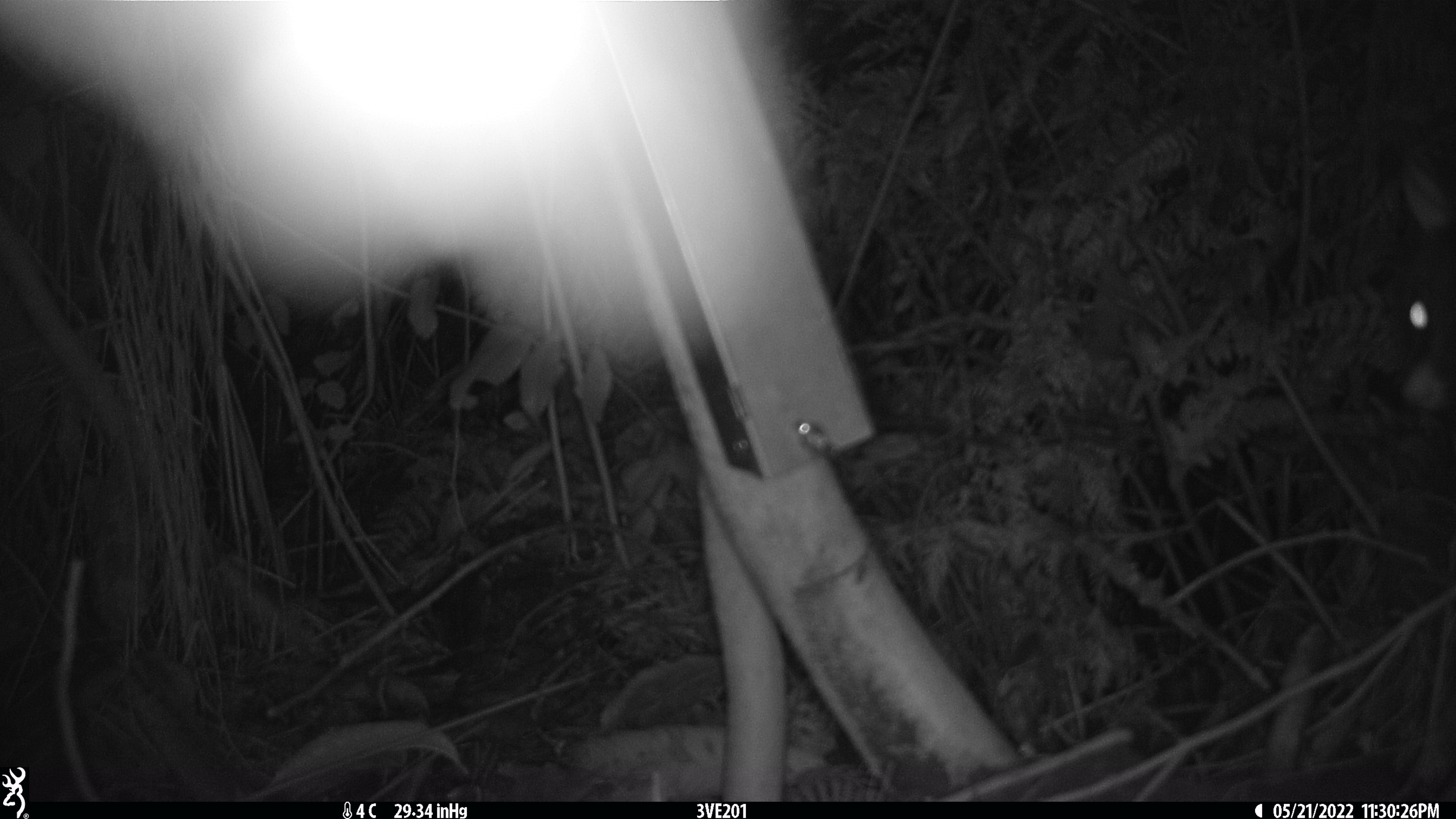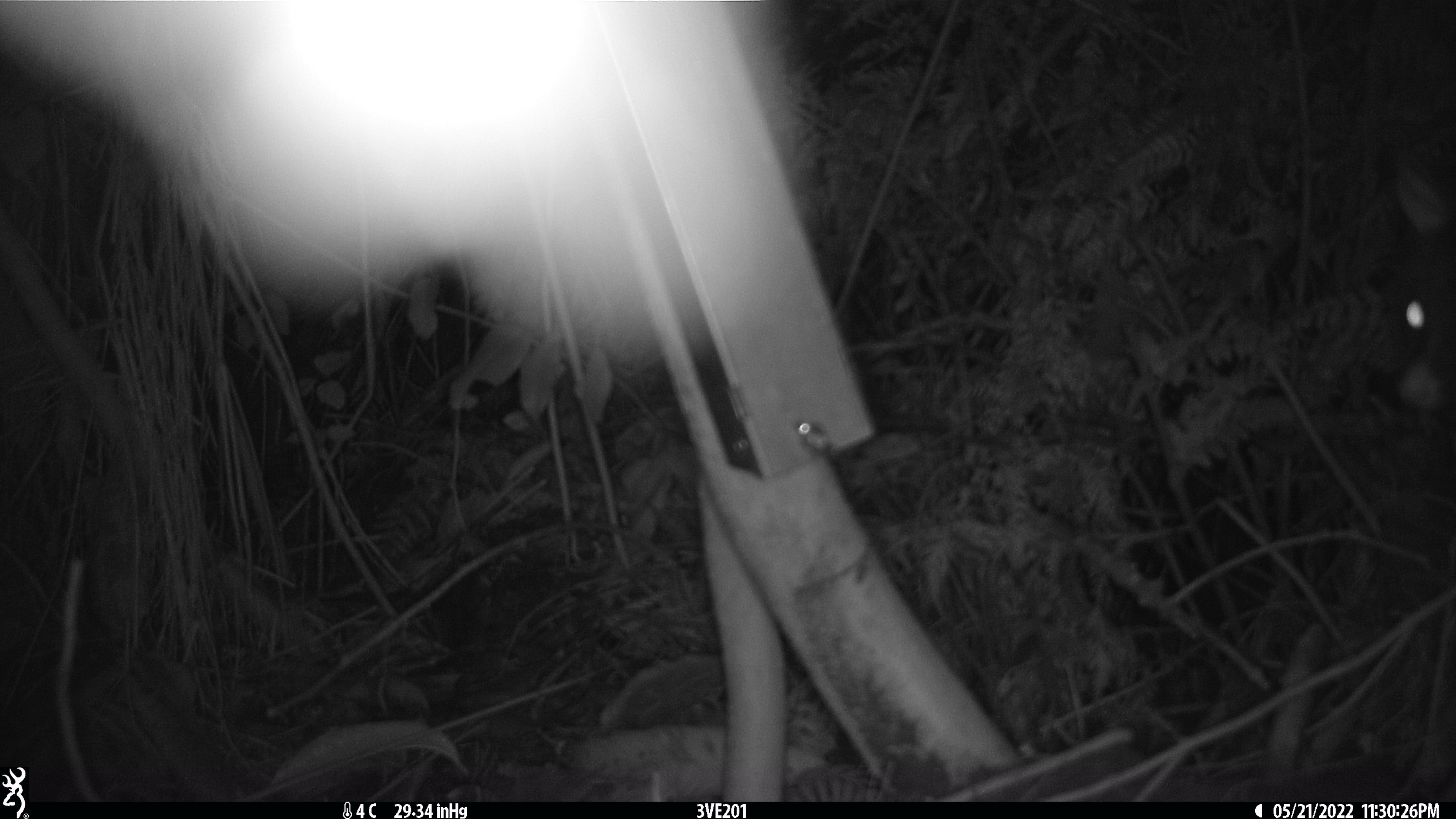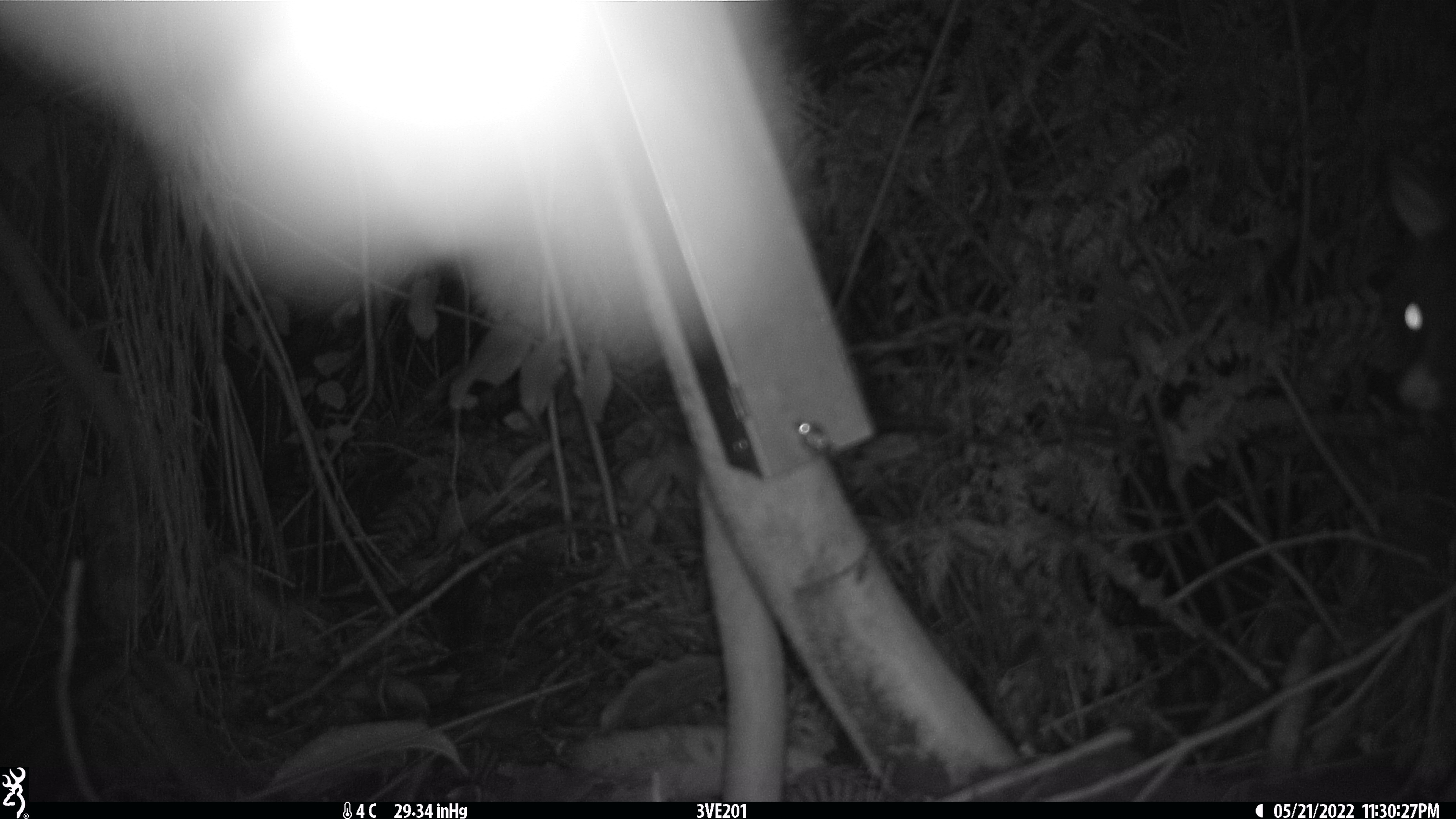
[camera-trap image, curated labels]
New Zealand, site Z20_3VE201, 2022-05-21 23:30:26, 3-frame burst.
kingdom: Animalia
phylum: Chordata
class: Mammalia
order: Diprotodontia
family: Phalangeridae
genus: Trichosurus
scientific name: Trichosurus vulpecula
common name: common brushtail possum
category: possum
Possum (common brushtail possum) (Trichosurus vulpecula).